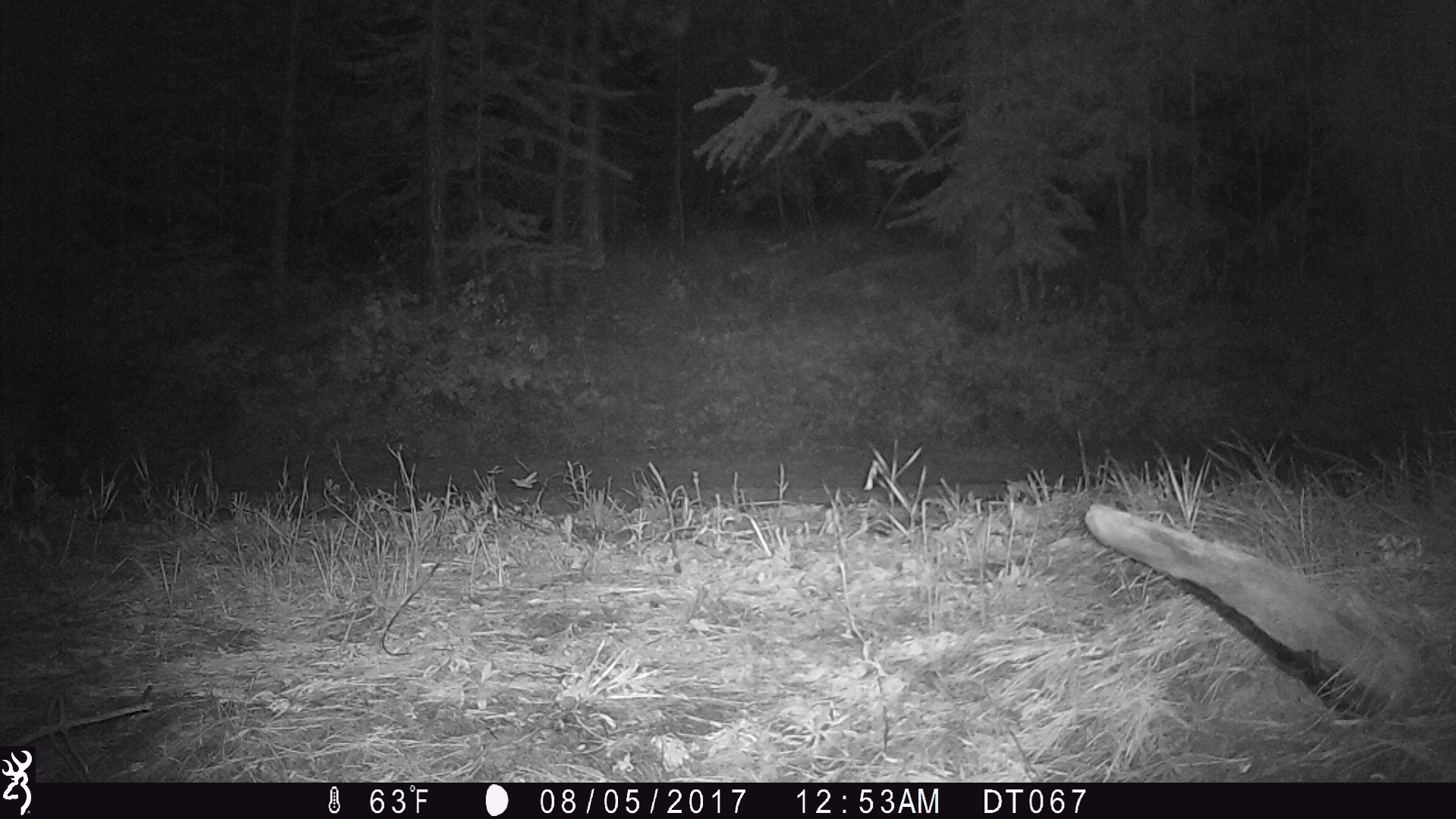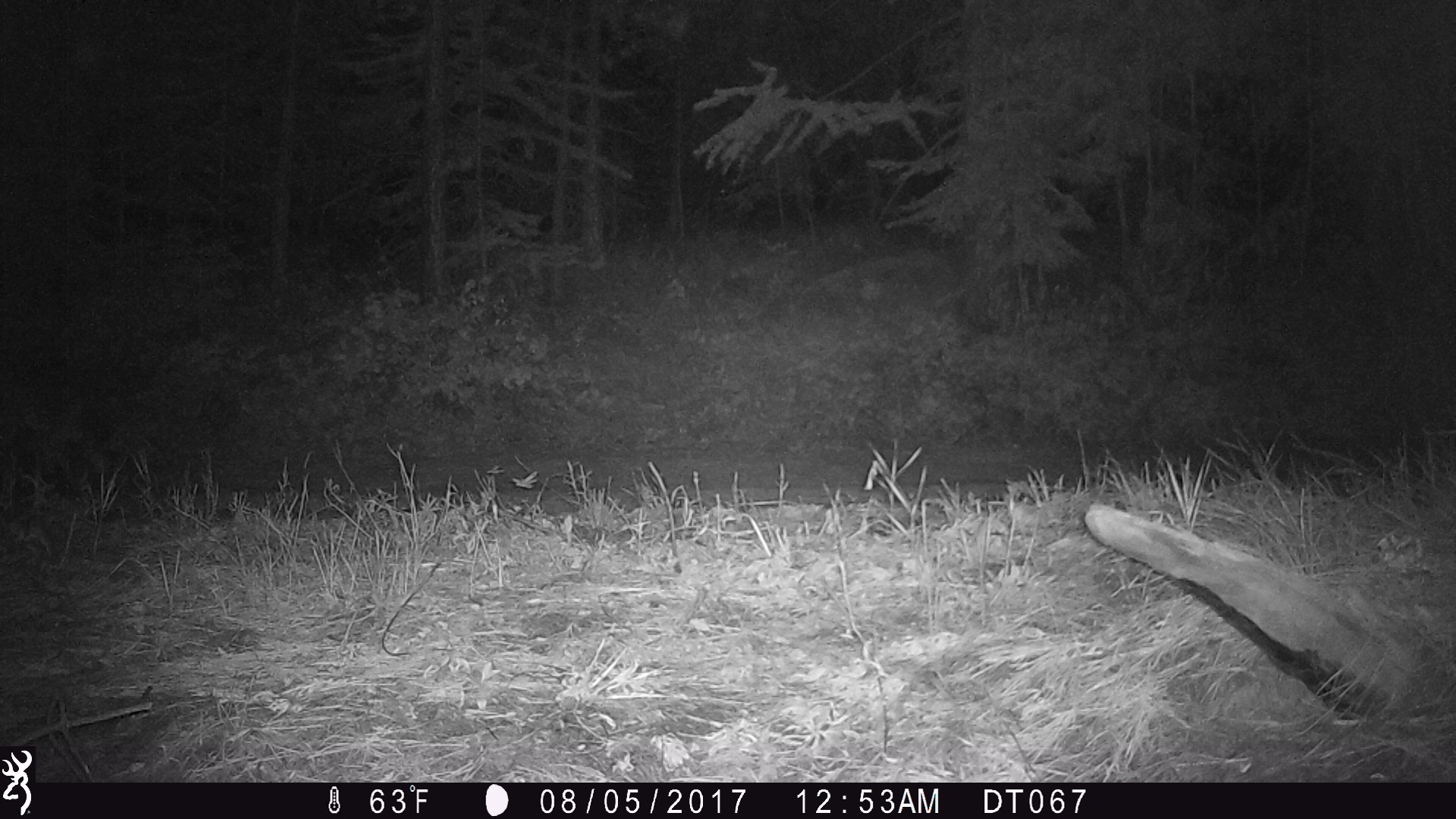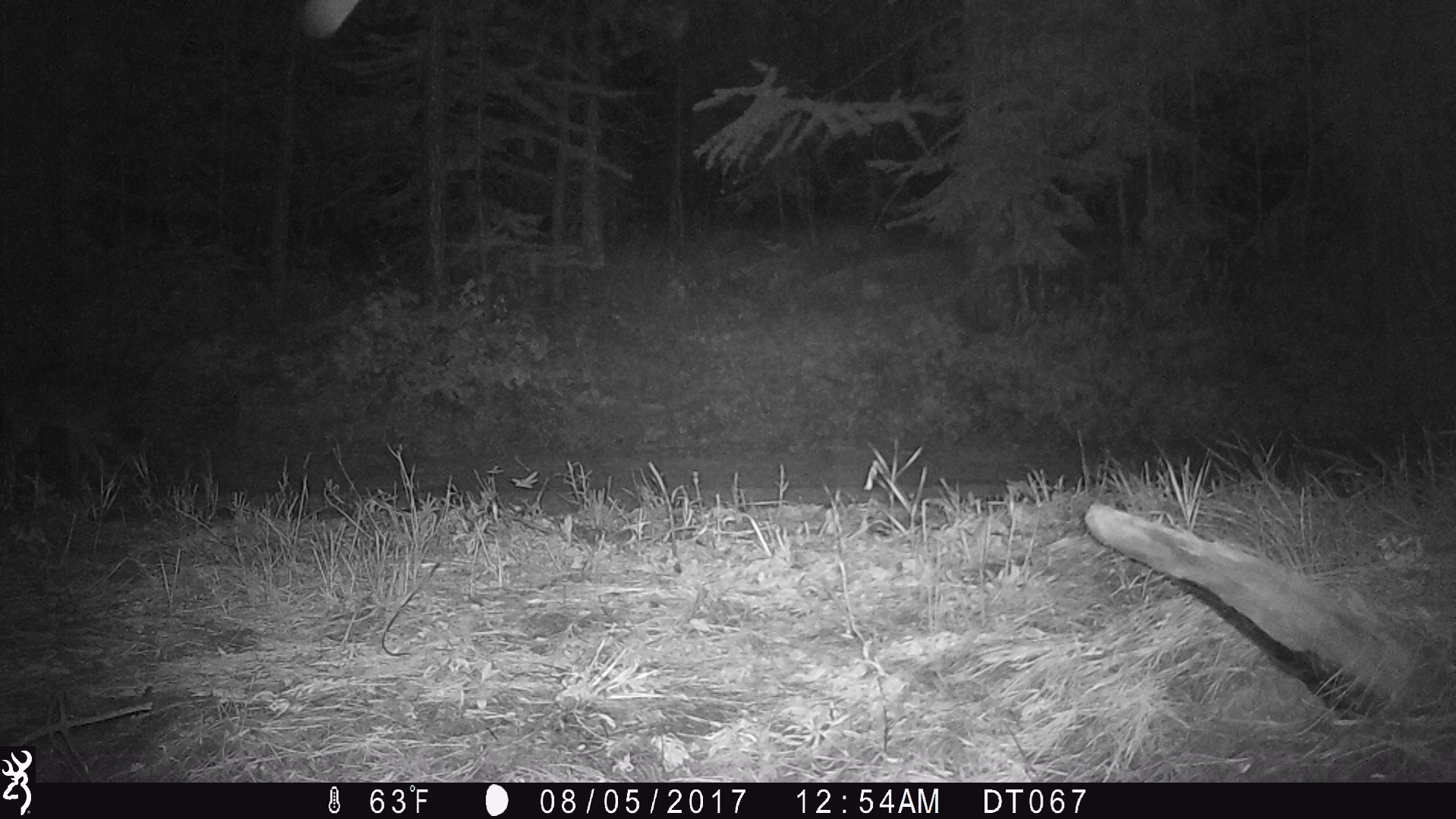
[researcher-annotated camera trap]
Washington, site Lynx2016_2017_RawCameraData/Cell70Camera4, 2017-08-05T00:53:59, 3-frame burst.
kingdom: Animalia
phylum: Chordata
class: Mammalia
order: Carnivora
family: Canidae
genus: Canis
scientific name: Canis latrans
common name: coyote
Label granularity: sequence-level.